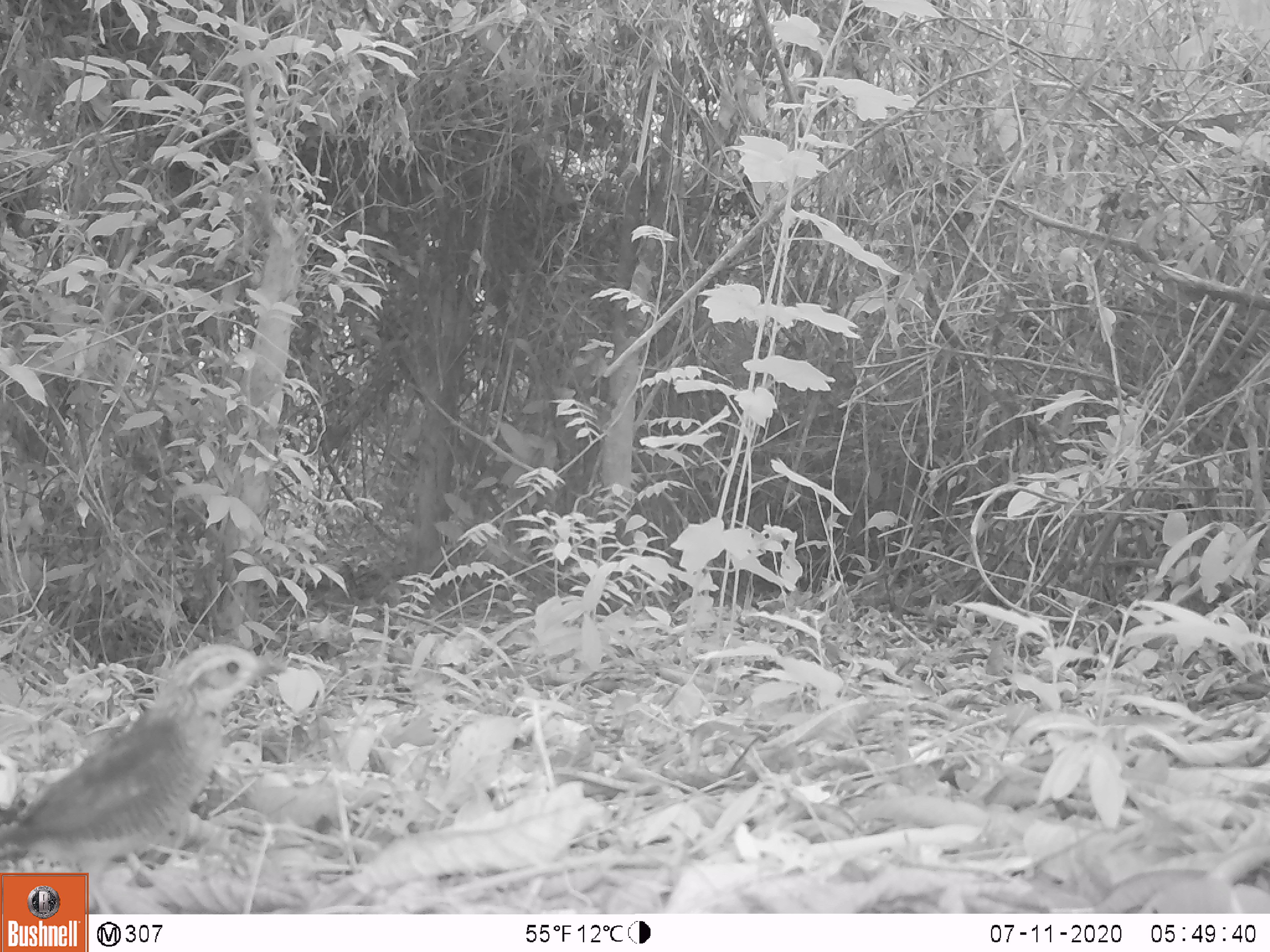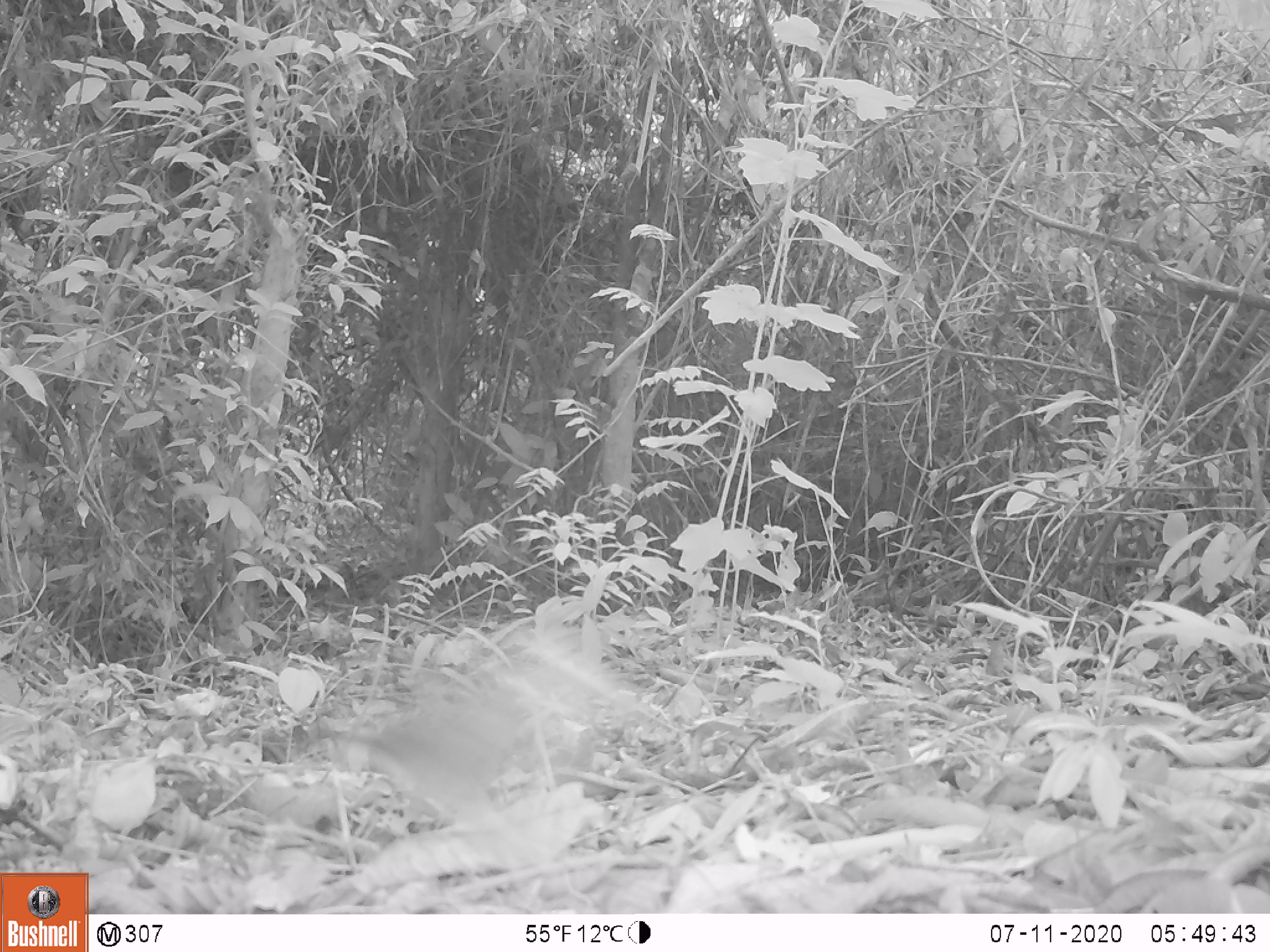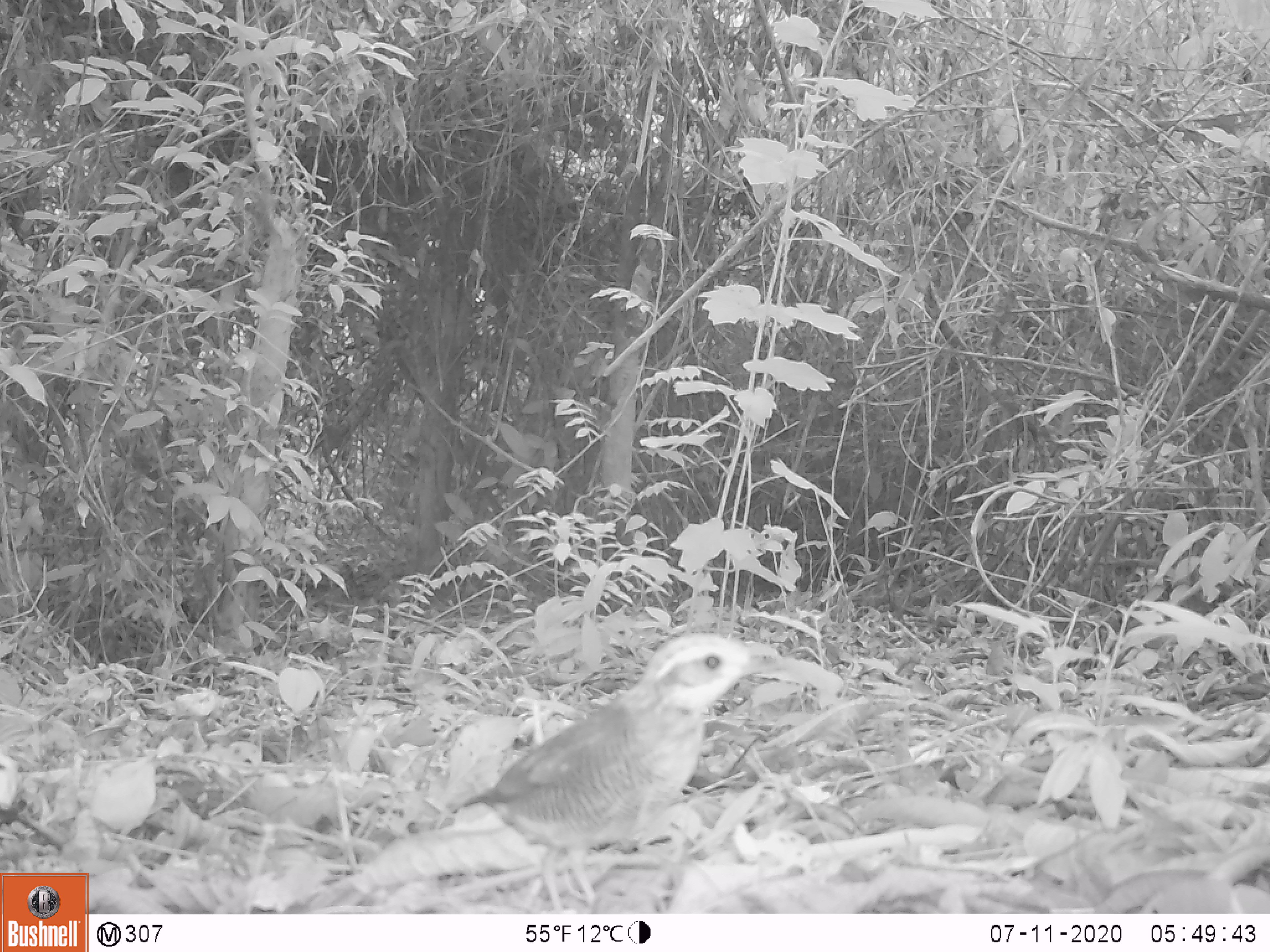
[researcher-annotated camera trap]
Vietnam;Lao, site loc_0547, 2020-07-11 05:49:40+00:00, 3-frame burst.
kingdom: Animalia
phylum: Chordata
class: Aves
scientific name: Aves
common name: bird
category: unidentified bird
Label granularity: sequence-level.